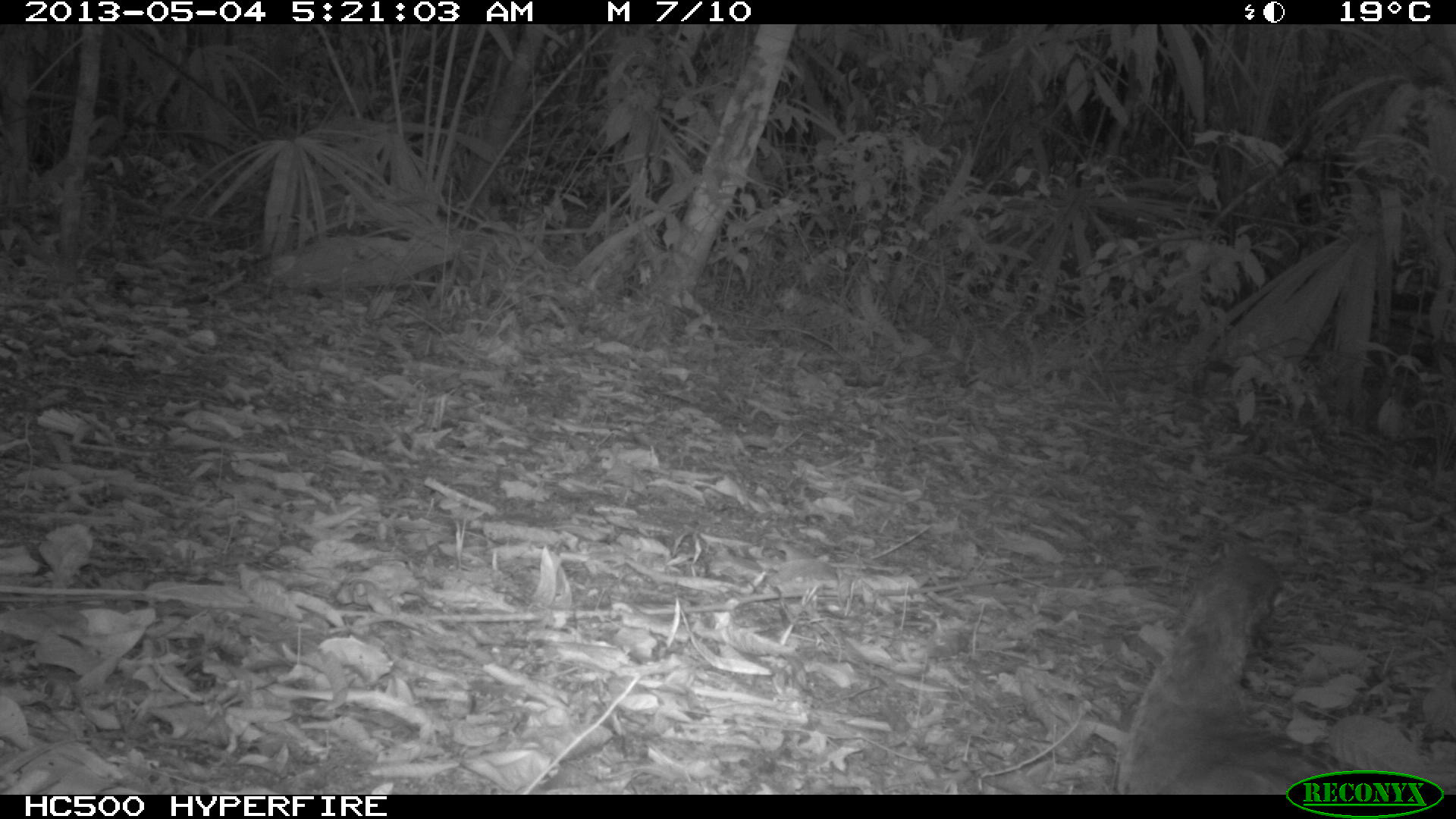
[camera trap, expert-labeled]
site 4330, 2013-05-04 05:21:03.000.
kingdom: Animalia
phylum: Chordata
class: Aves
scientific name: Aves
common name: bird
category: unknown bird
Unknown bird (bird) (Aves), count 1.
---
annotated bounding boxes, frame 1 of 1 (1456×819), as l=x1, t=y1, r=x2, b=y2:
unknown bird: l=1112, t=549, r=1364, b=793